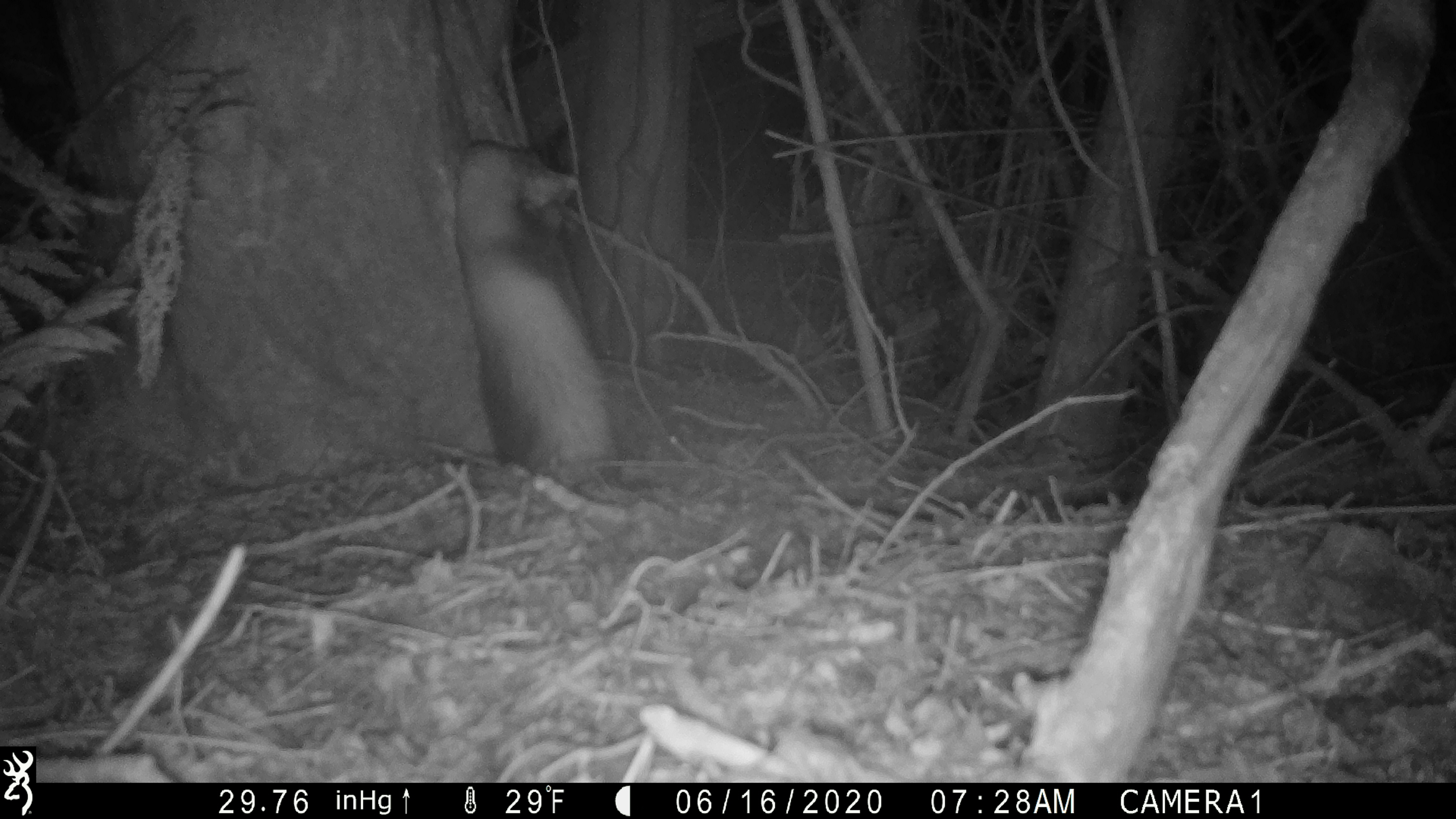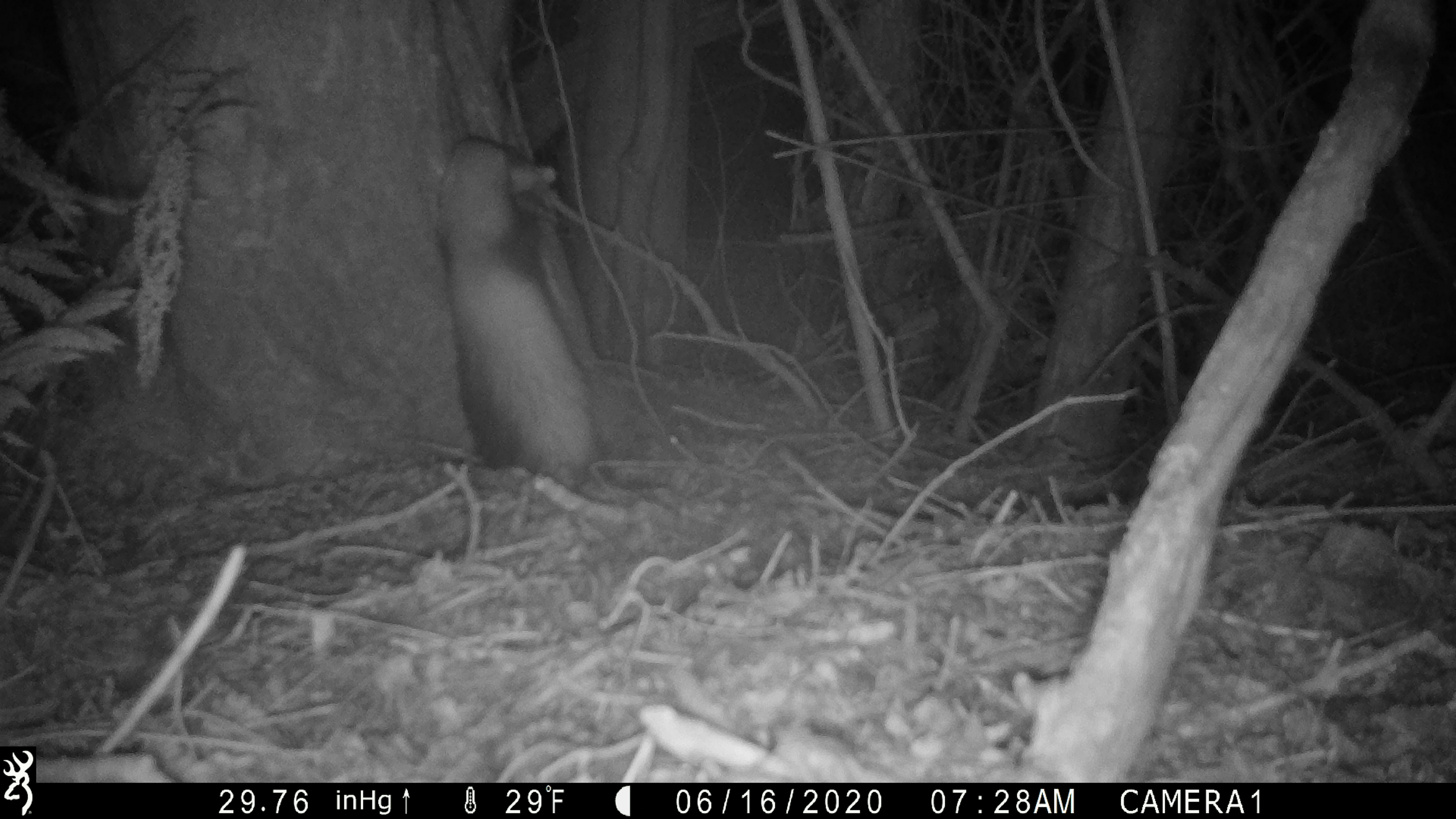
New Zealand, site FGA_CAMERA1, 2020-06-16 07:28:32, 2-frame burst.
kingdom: Animalia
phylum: Chordata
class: Mammalia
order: Carnivora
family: Mustelidae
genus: Mustela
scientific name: Mustela furo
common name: ferret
Ferret (Mustela furo).